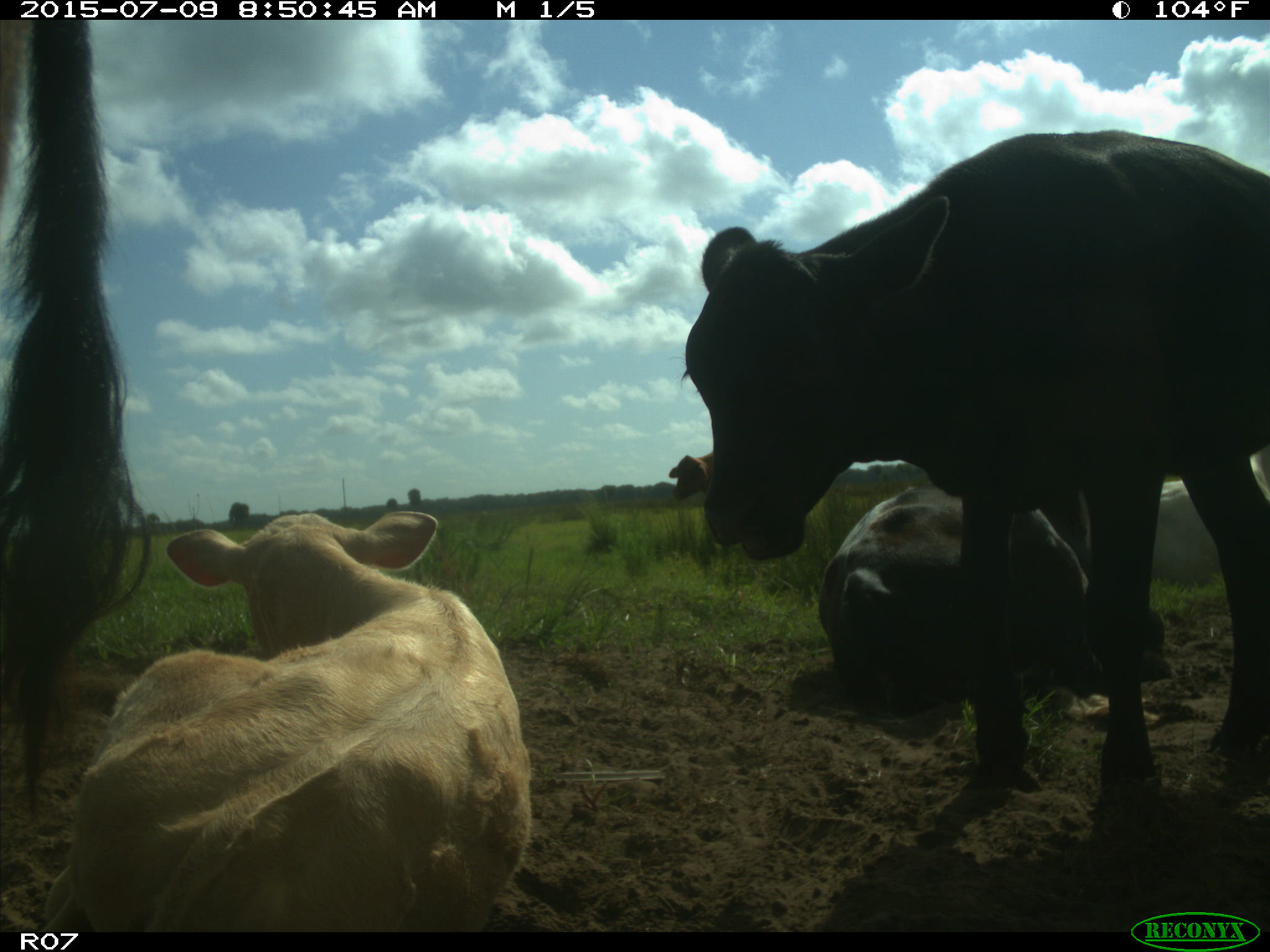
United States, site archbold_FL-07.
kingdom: Animalia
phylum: Chordata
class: Mammalia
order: Artiodactyla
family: Bovidae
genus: Bos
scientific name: Bos taurus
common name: domestic cow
Bos taurus (domestic cow).